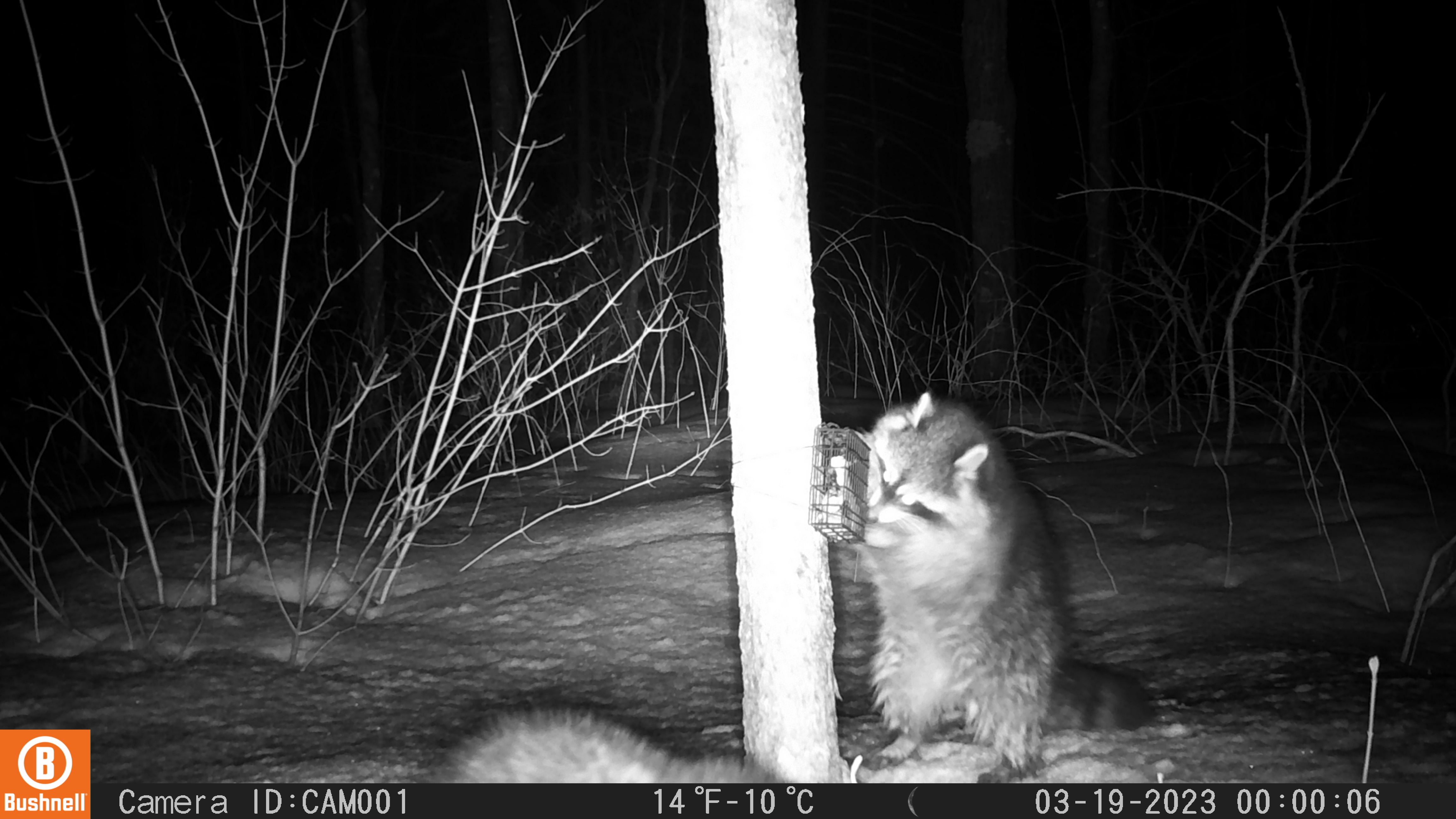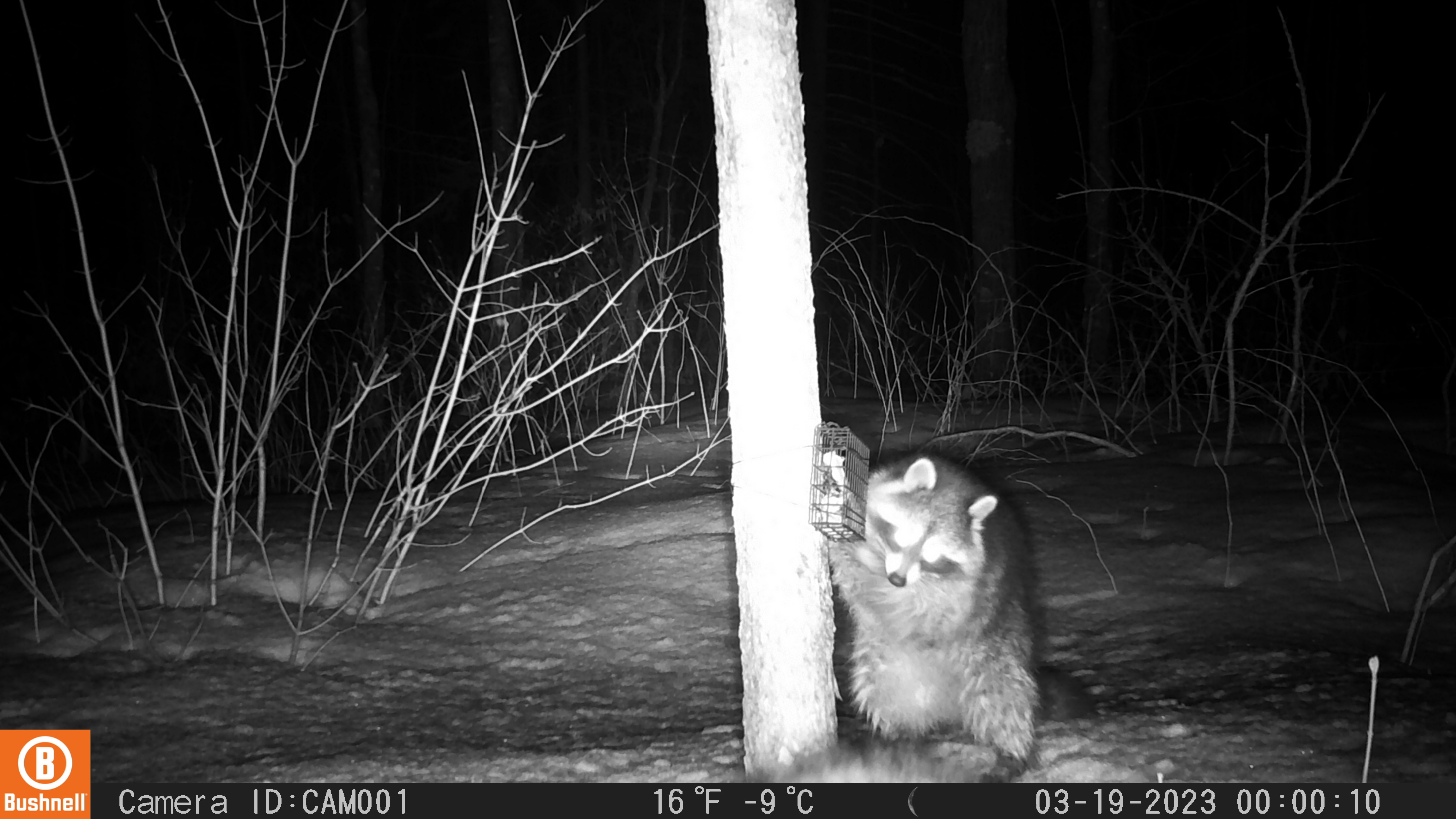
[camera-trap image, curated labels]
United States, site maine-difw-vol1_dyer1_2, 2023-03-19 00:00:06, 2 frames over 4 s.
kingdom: Animalia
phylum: Chordata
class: Mammalia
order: Carnivora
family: Procyonidae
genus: Procyon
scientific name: Procyon lotor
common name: raccoon